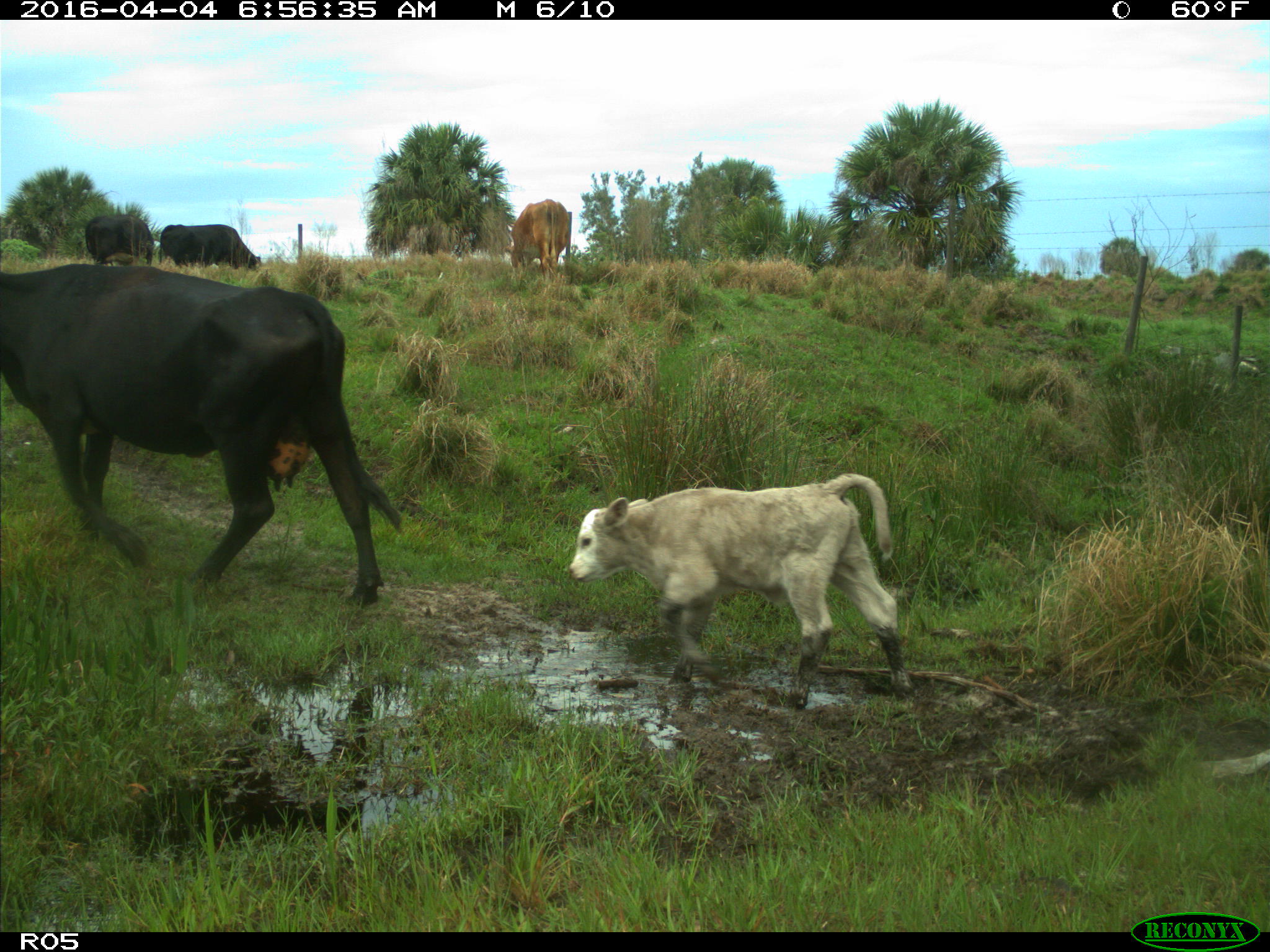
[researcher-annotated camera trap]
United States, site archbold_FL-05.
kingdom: Animalia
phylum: Chordata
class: Mammalia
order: Artiodactyla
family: Bovidae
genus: Bos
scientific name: Bos taurus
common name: domestic cow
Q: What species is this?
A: Bos taurus (domestic cow).